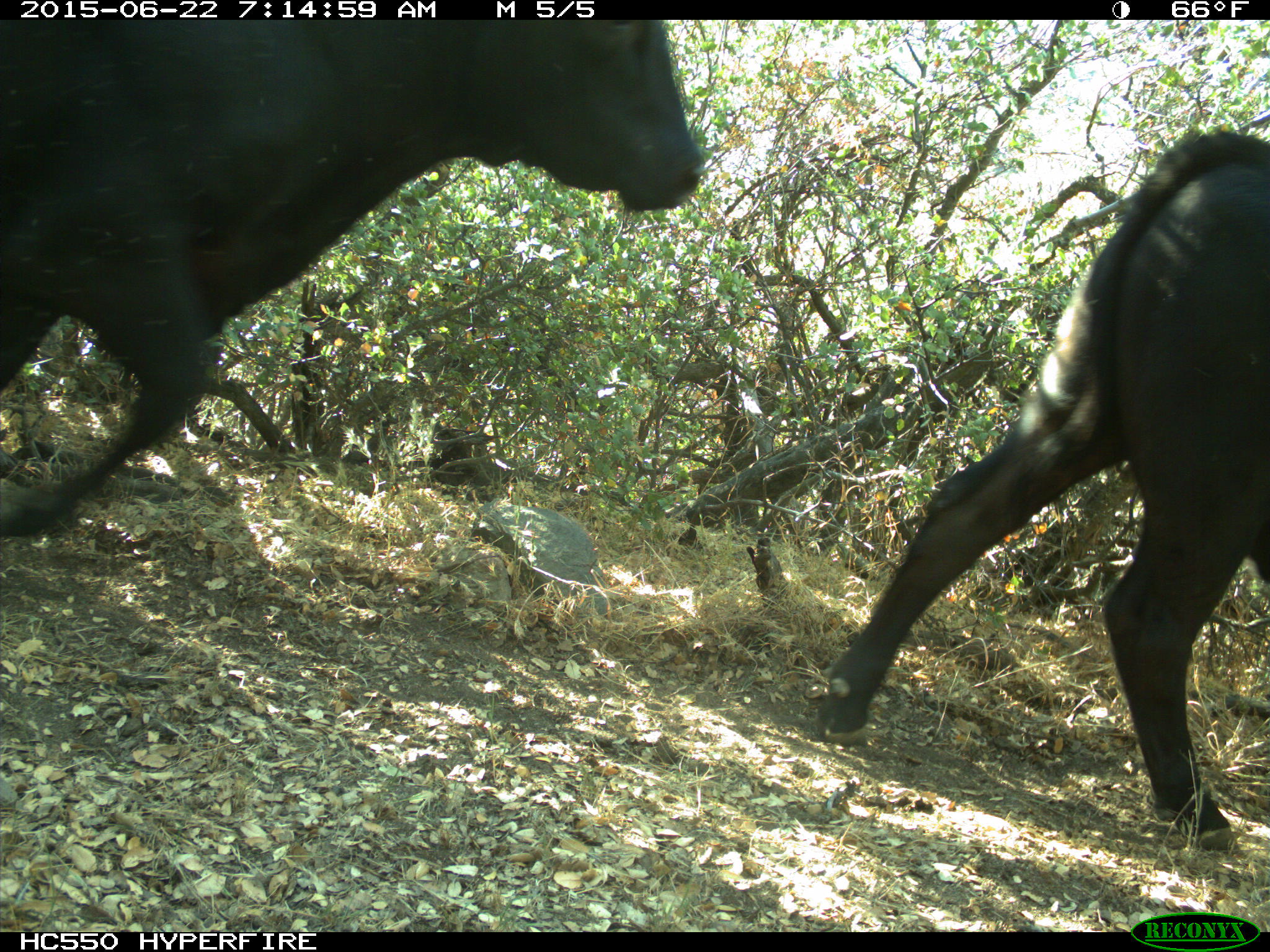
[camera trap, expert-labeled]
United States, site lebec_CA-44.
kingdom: Animalia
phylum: Chordata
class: Mammalia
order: Artiodactyla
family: Bovidae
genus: Bos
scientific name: Bos taurus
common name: domestic cow